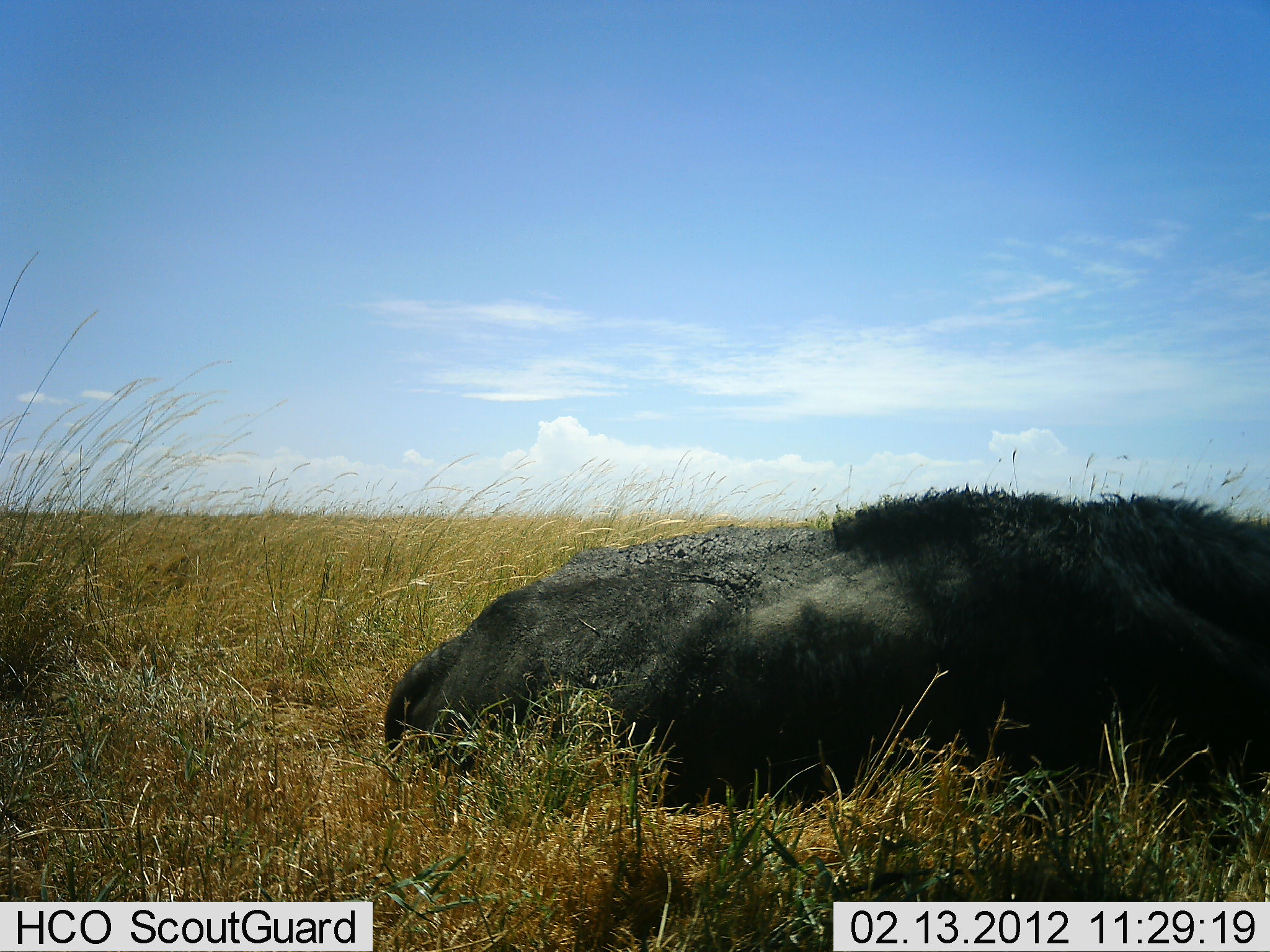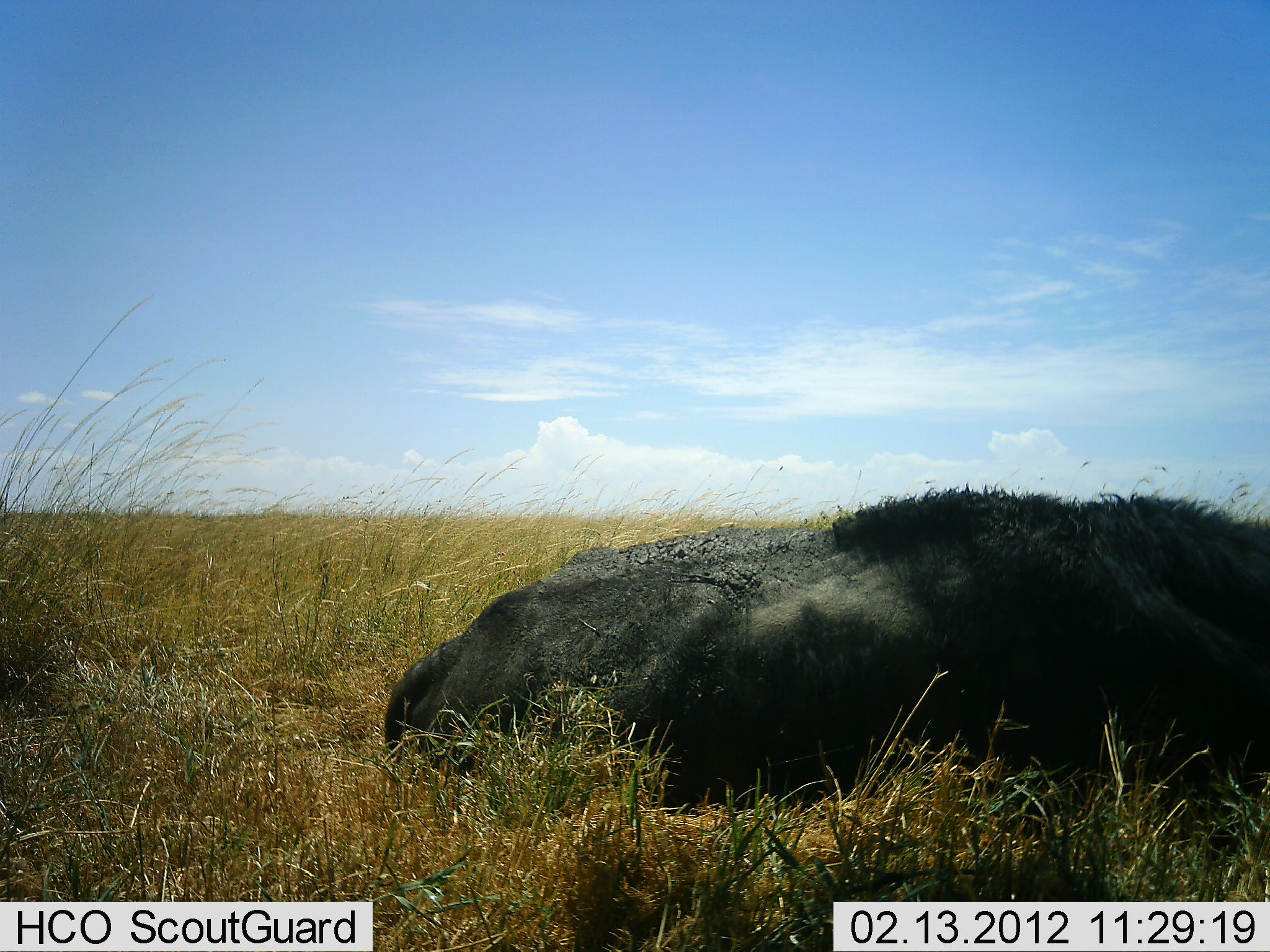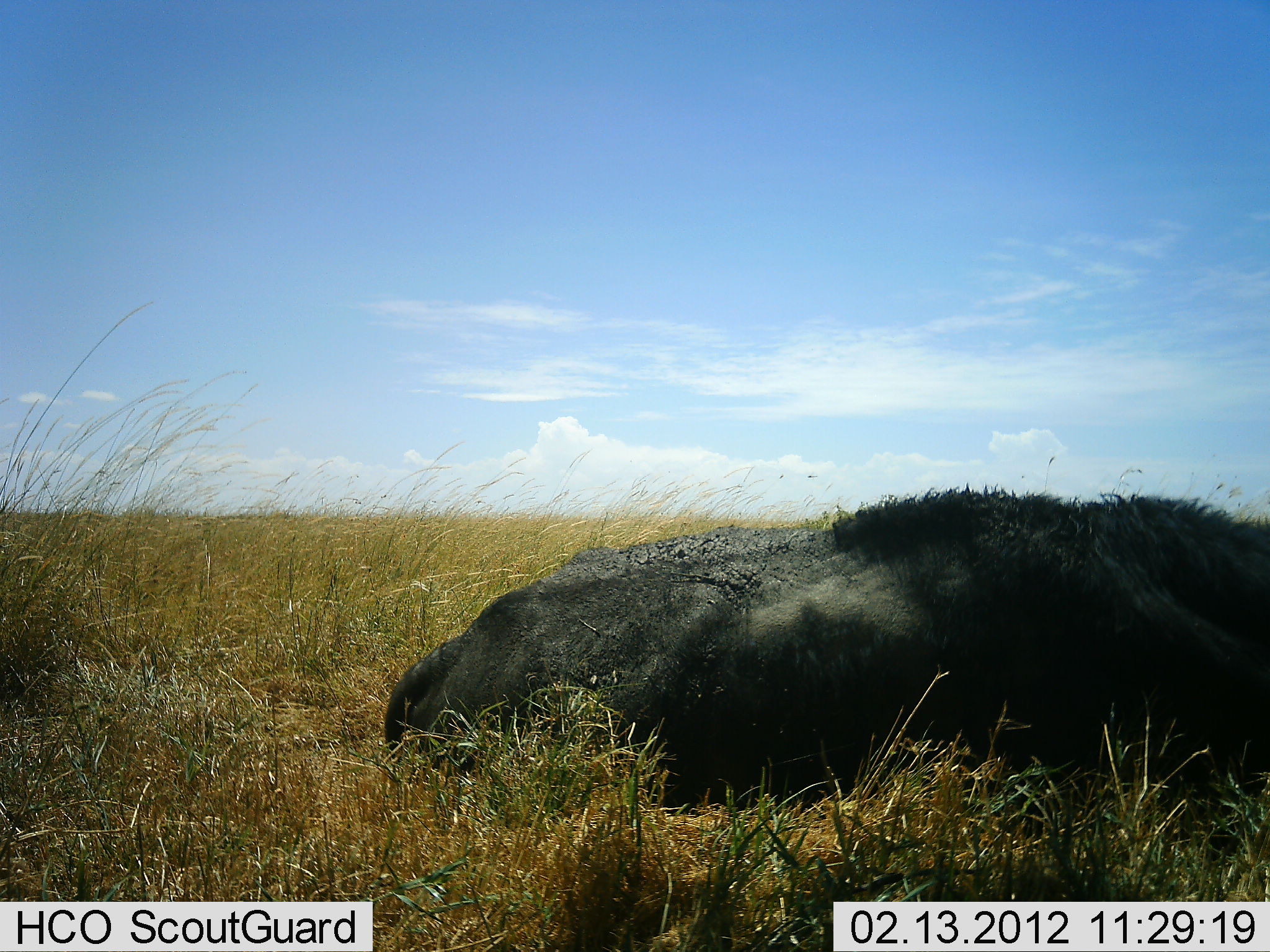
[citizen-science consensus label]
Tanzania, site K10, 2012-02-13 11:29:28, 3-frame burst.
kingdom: Animalia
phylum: Chordata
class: Mammalia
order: Artiodactyla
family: Bovidae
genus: Syncerus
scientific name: Syncerus caffer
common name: cape buffalo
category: buffalo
Buffalo (cape buffalo) (Syncerus caffer), count 1. Behavior (volunteer vote fractions): standing 0%, resting 100%, moving 0%, interacting 0%. Young present (vote fraction): 0%. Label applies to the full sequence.